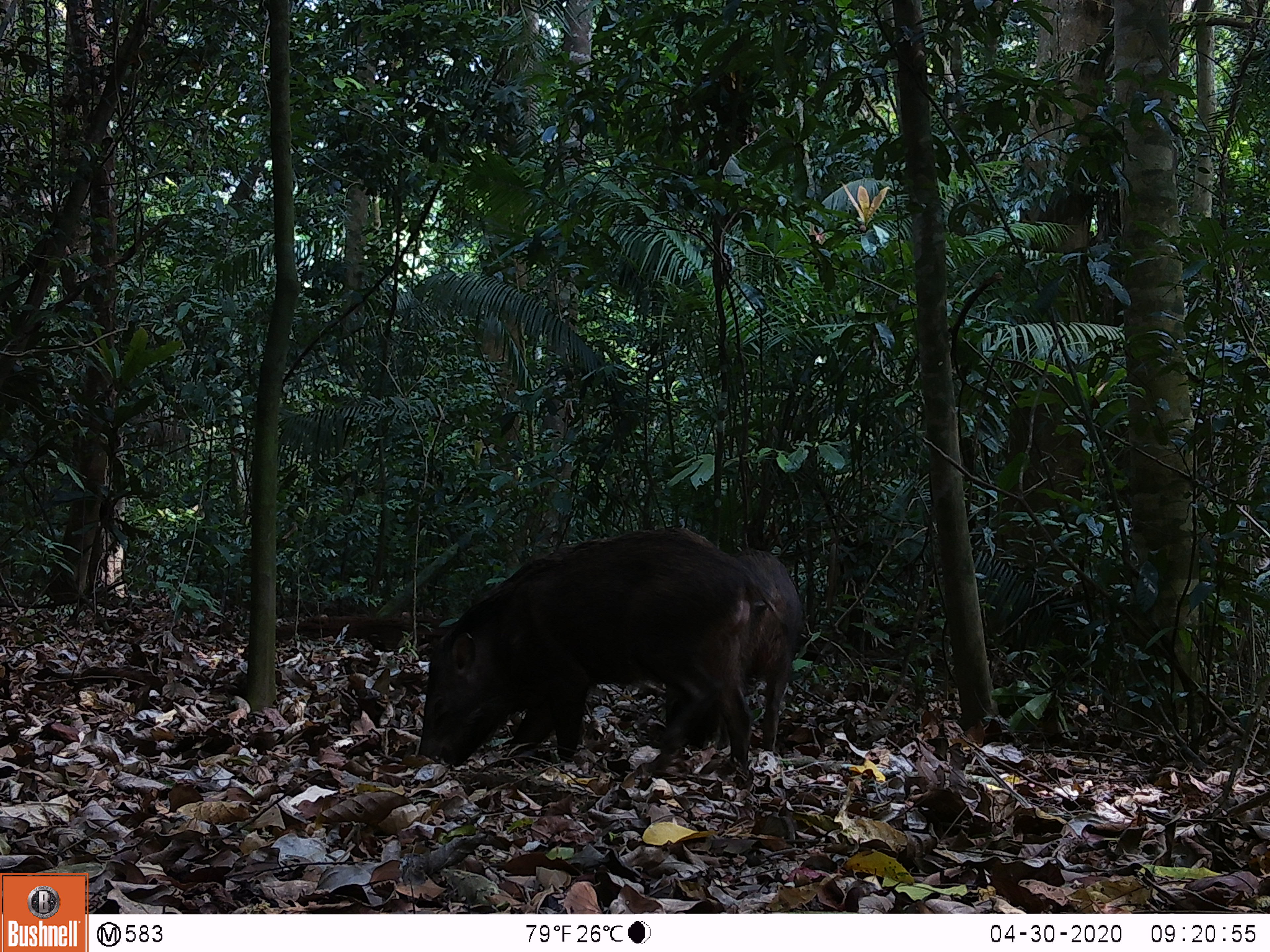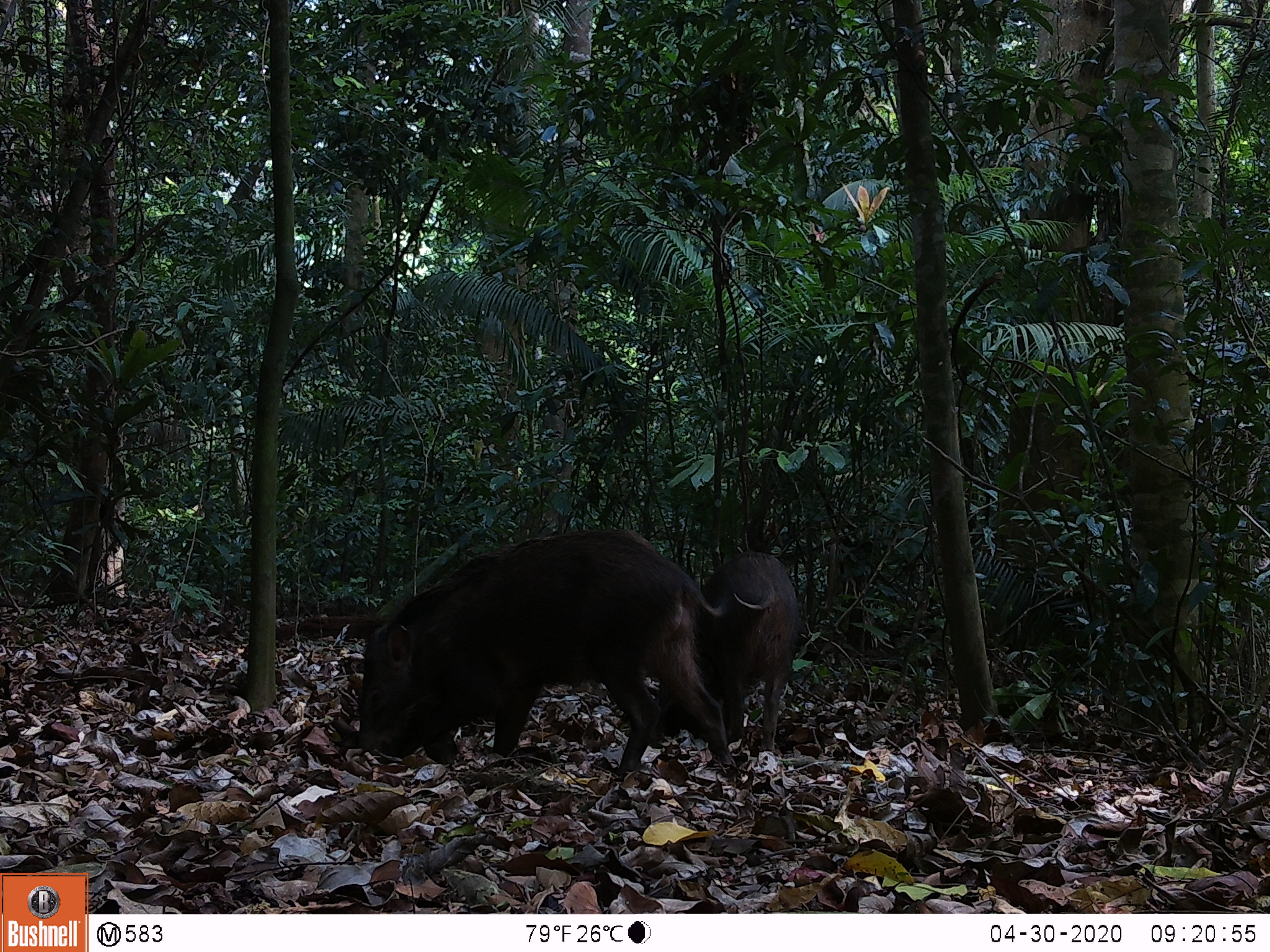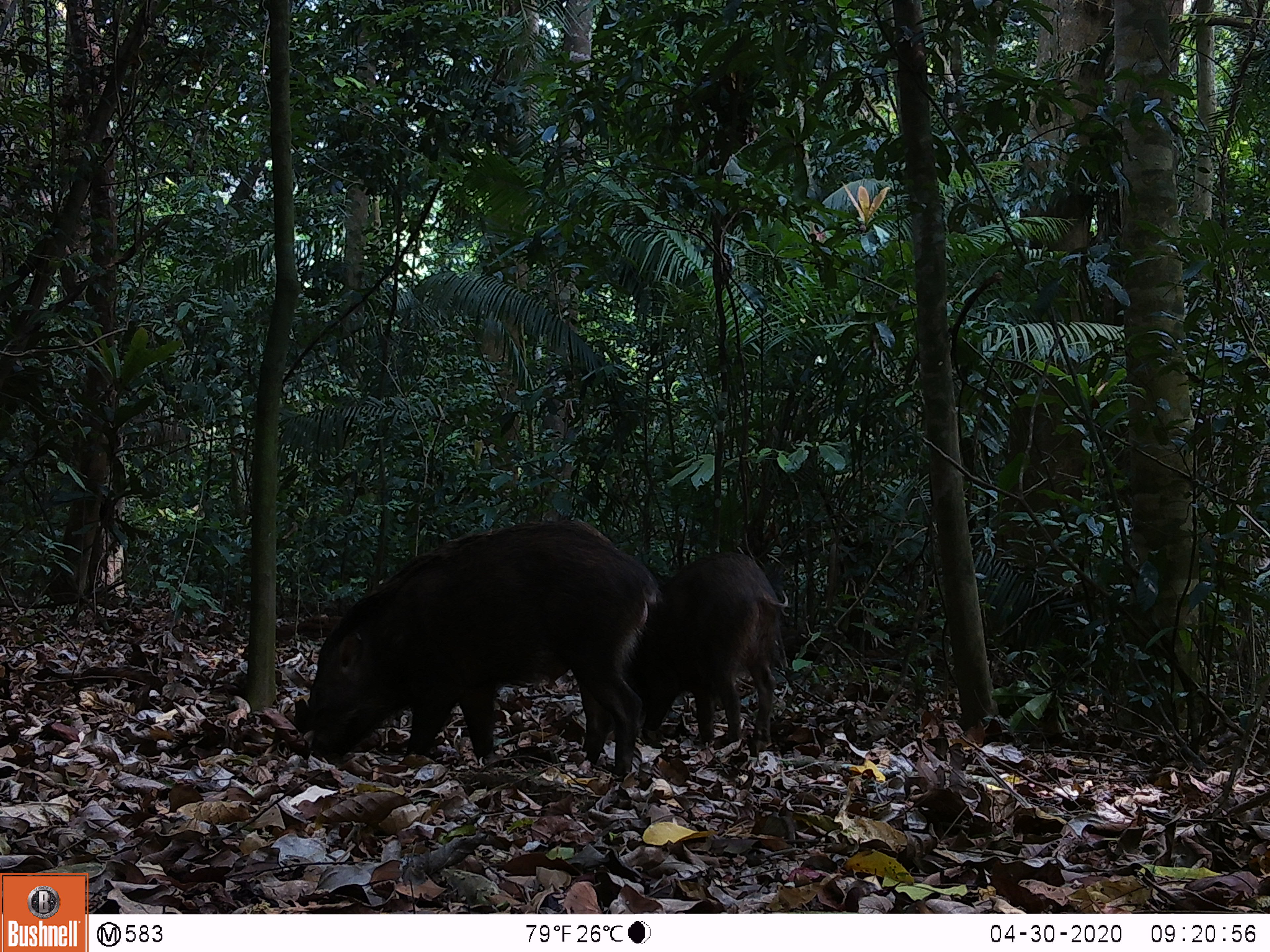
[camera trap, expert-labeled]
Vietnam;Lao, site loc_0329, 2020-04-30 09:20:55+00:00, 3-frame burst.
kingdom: Animalia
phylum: Chordata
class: Mammalia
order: Artiodactyla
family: Suidae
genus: Sus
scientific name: Sus scrofa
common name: eurasian wild pig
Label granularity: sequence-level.